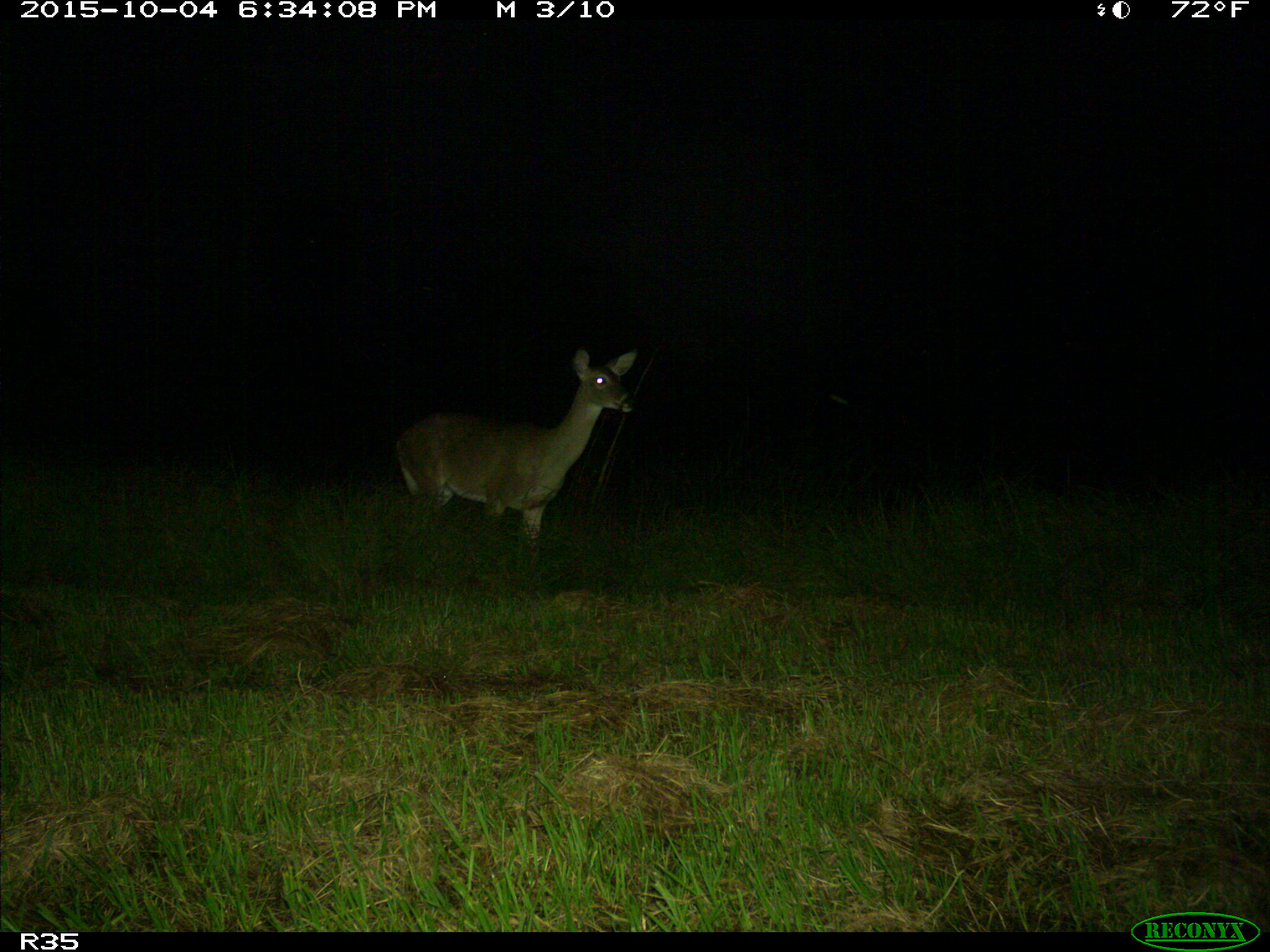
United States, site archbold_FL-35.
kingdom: Animalia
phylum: Chordata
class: Mammalia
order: Artiodactyla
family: Cervidae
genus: Odocoileus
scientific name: Odocoileus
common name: deer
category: unidentified deer